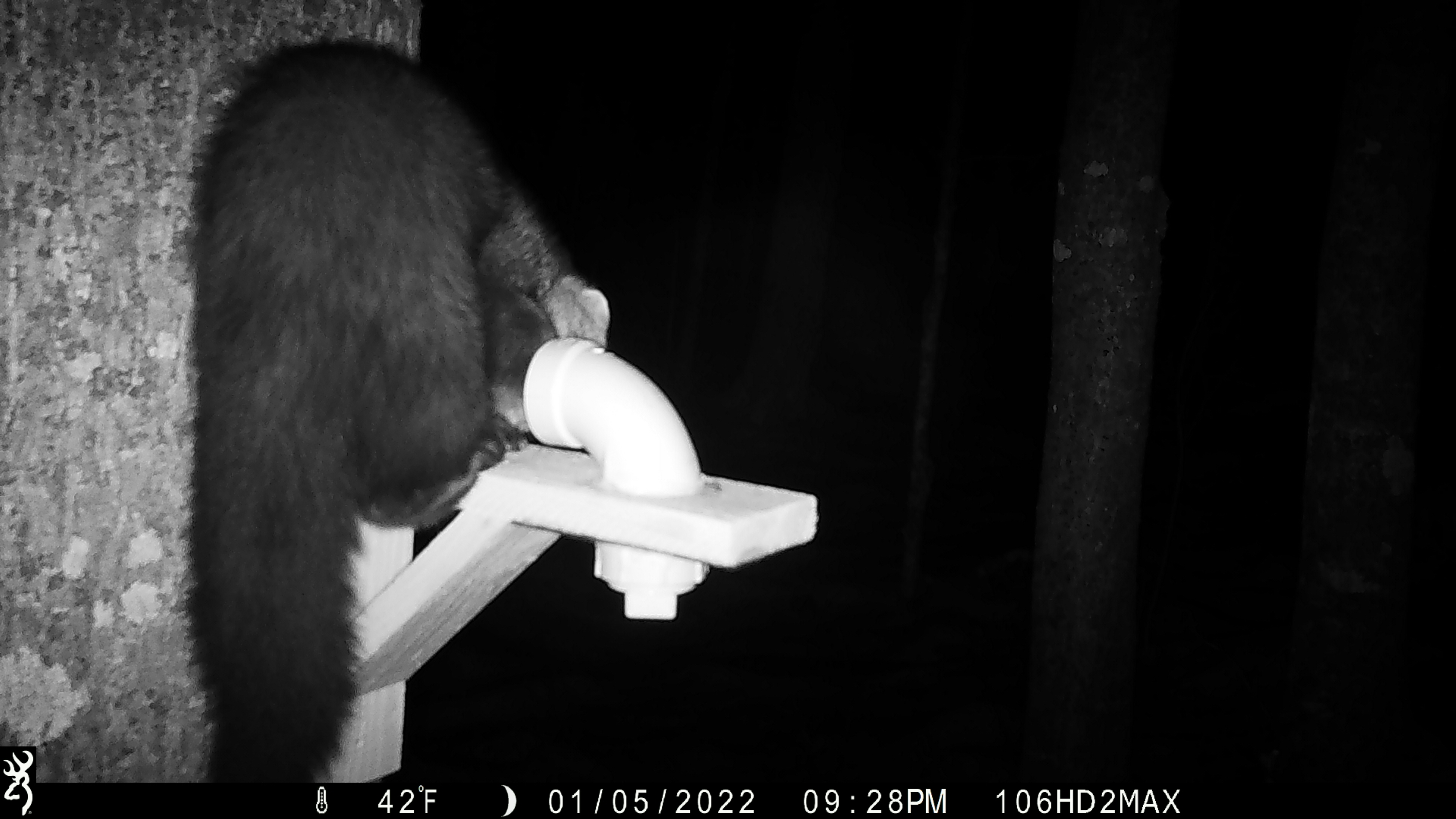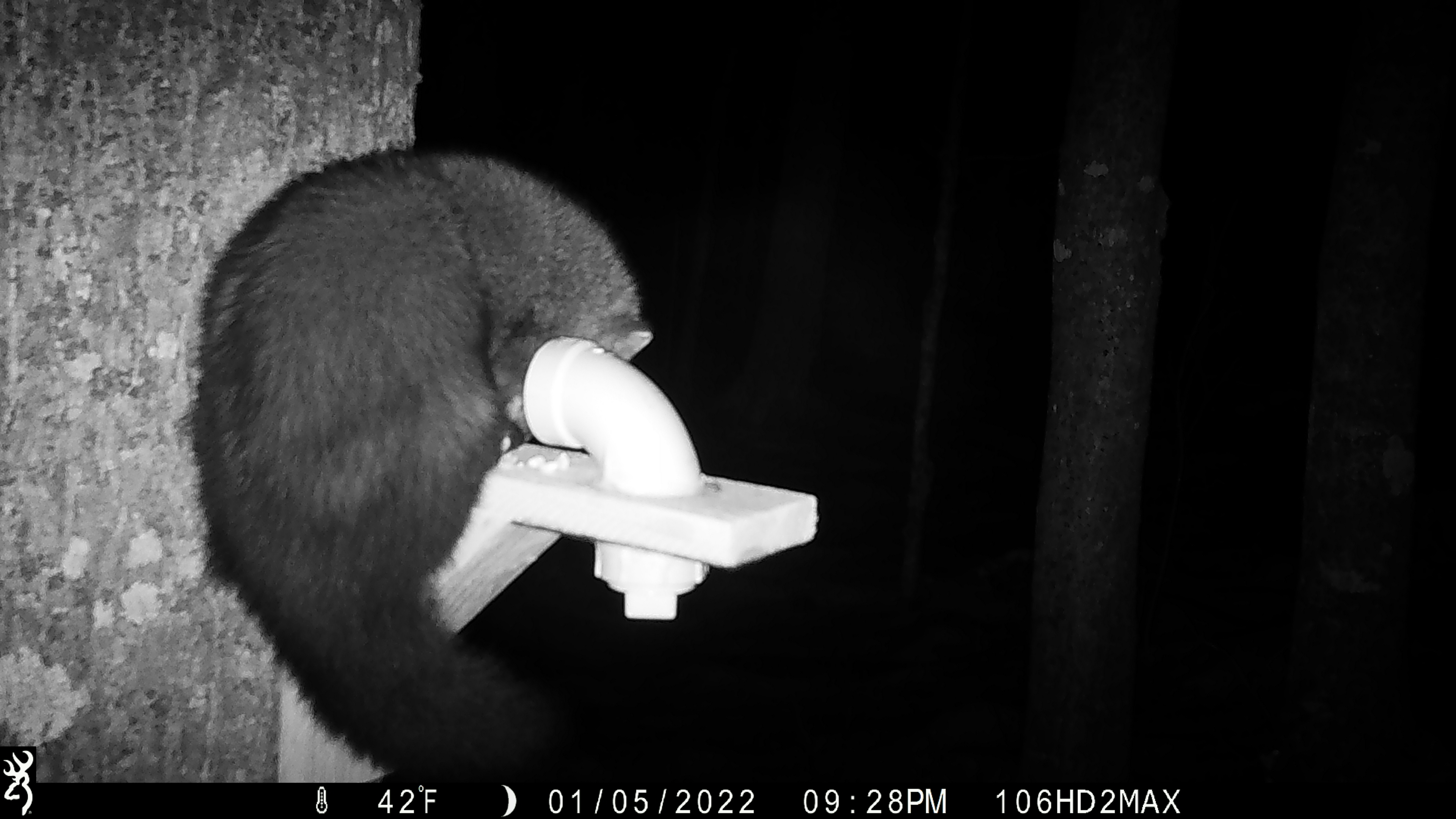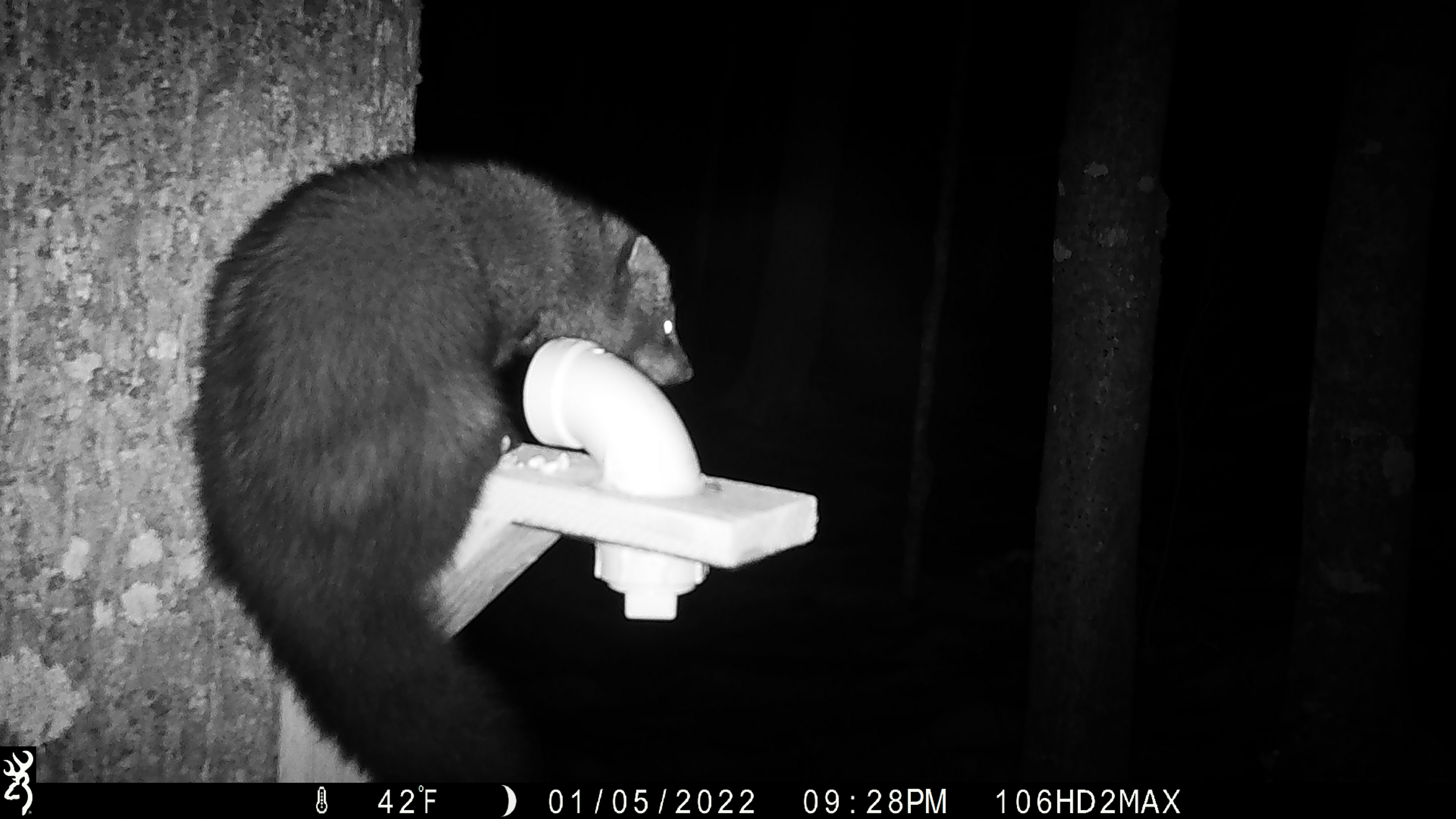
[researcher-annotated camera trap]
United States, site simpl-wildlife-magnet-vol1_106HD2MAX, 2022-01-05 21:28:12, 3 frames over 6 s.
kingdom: Animalia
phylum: Chordata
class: Mammalia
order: Carnivora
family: Mustelidae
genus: Pekania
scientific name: Pekania pennanti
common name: fisher